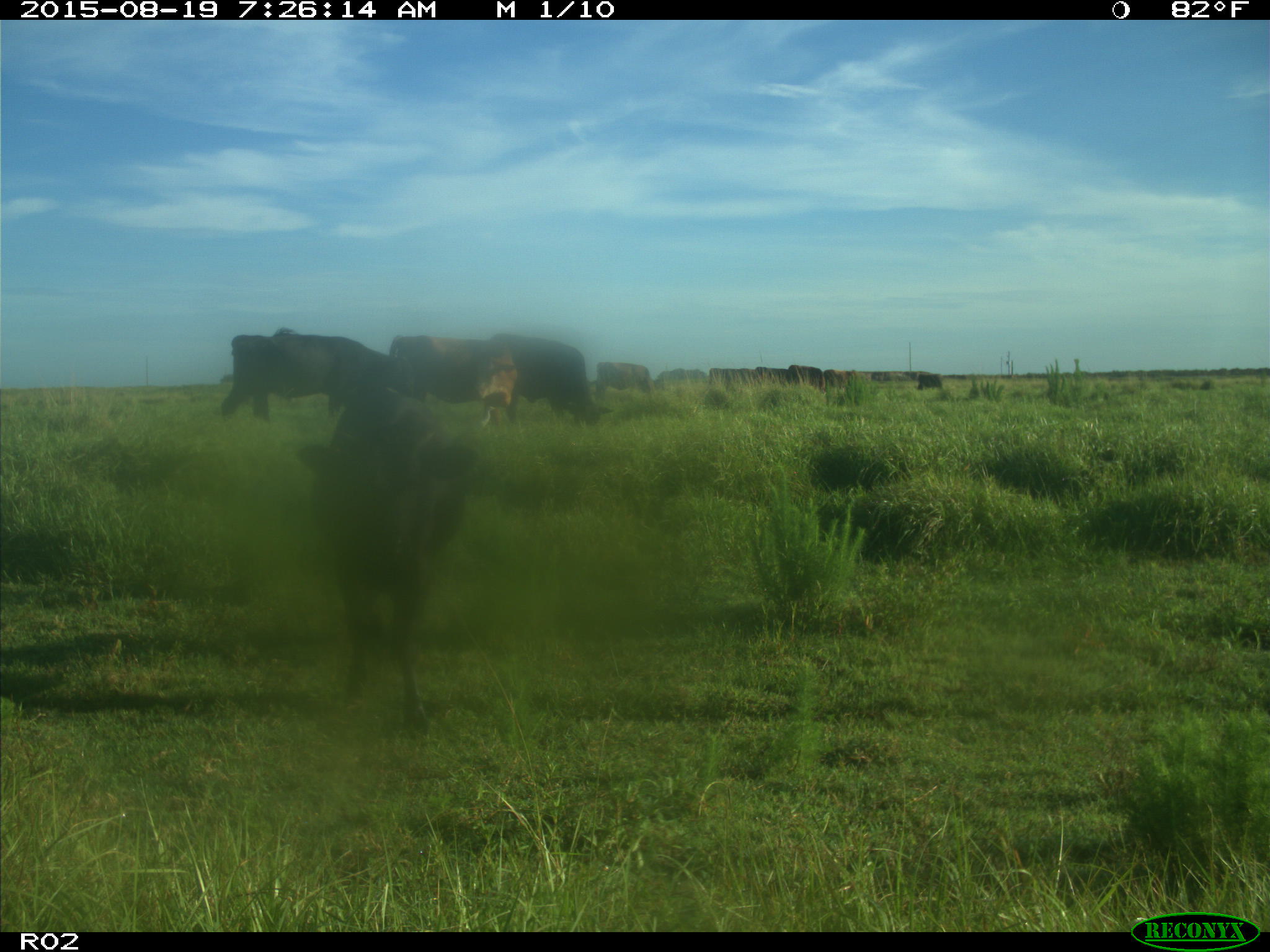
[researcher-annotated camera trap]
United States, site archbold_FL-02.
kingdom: Animalia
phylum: Chordata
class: Mammalia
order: Artiodactyla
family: Bovidae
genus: Bos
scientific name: Bos taurus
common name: domestic cow